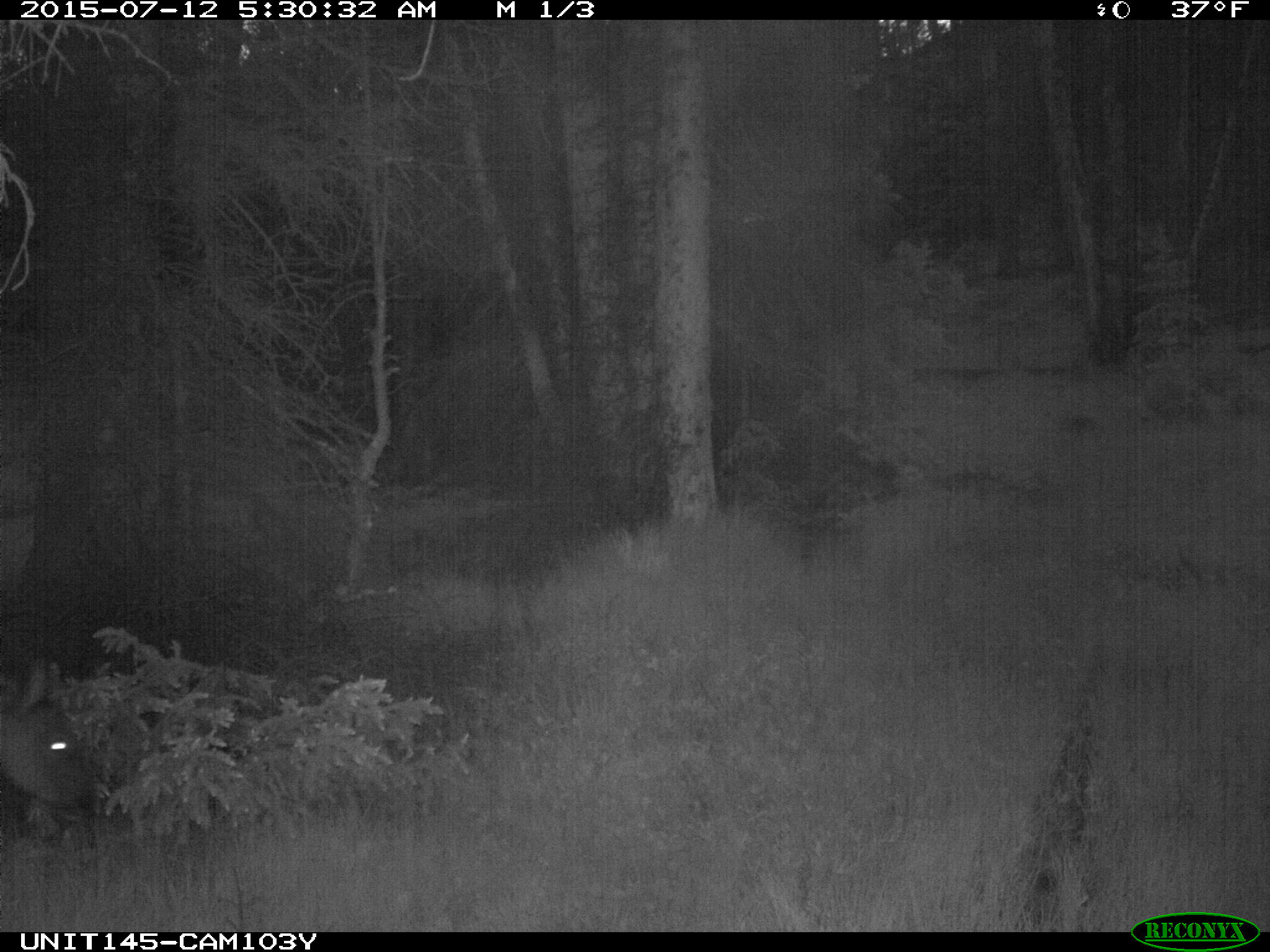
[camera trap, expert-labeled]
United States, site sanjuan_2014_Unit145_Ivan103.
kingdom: Animalia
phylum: Chordata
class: Mammalia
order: Artiodactyla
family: Cervidae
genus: Cervus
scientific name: Cervus elaphus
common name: red deer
Cervus elaphus (red deer).